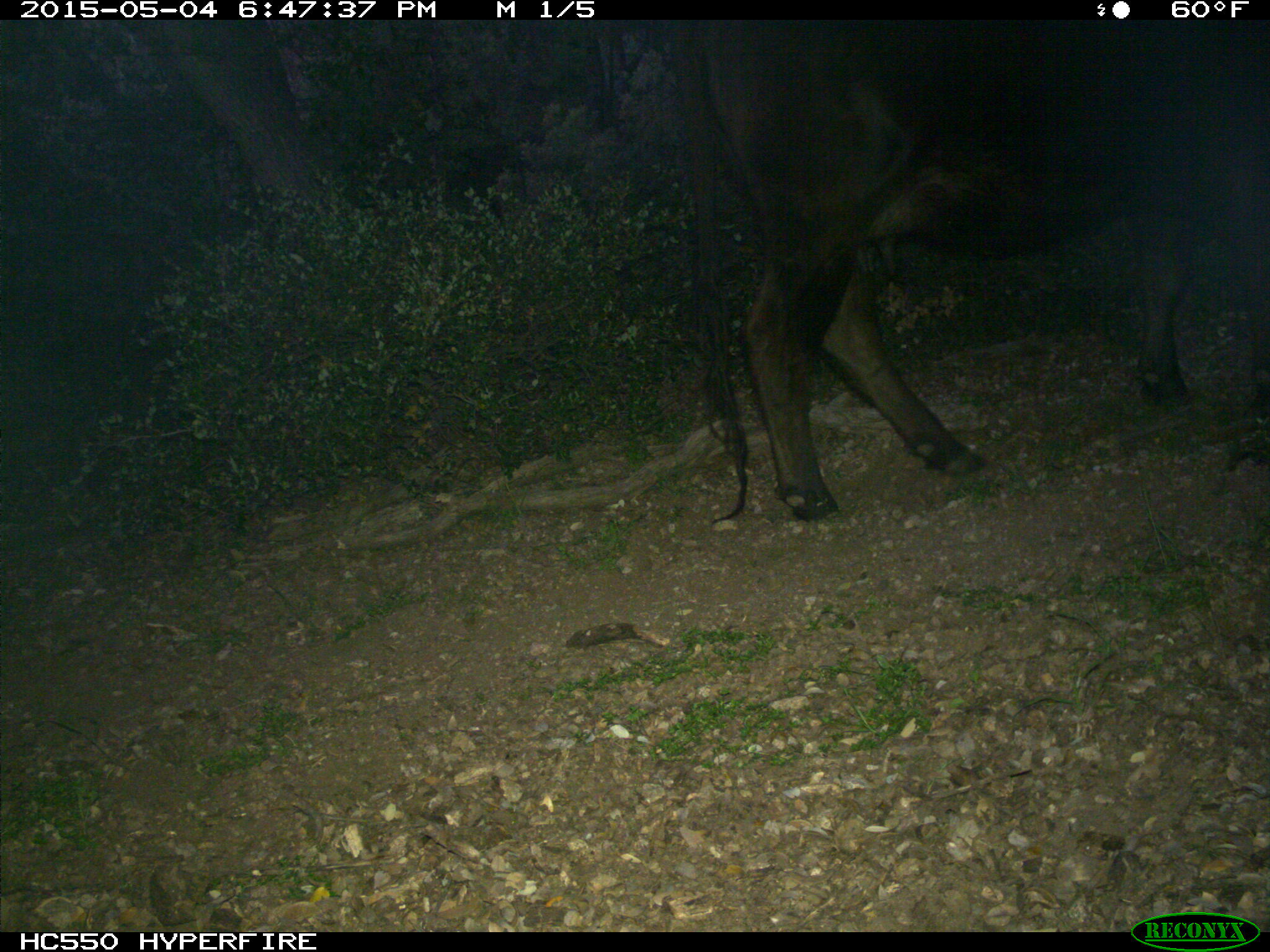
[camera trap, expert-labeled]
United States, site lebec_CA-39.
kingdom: Animalia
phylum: Chordata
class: Mammalia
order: Artiodactyla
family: Bovidae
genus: Bos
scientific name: Bos taurus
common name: domestic cow